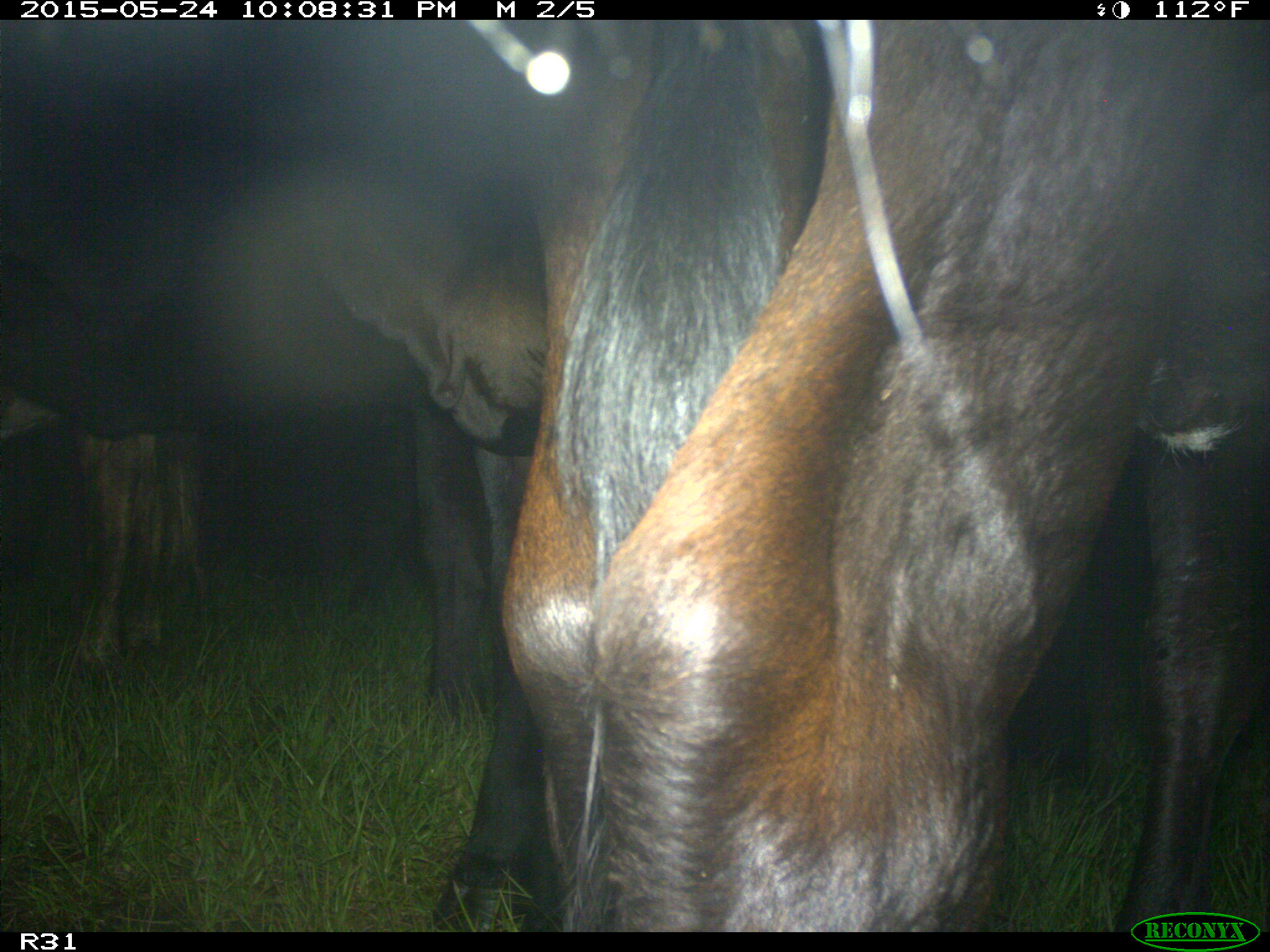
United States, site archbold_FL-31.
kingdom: Animalia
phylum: Chordata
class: Mammalia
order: Artiodactyla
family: Bovidae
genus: Bos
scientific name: Bos taurus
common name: domestic cow